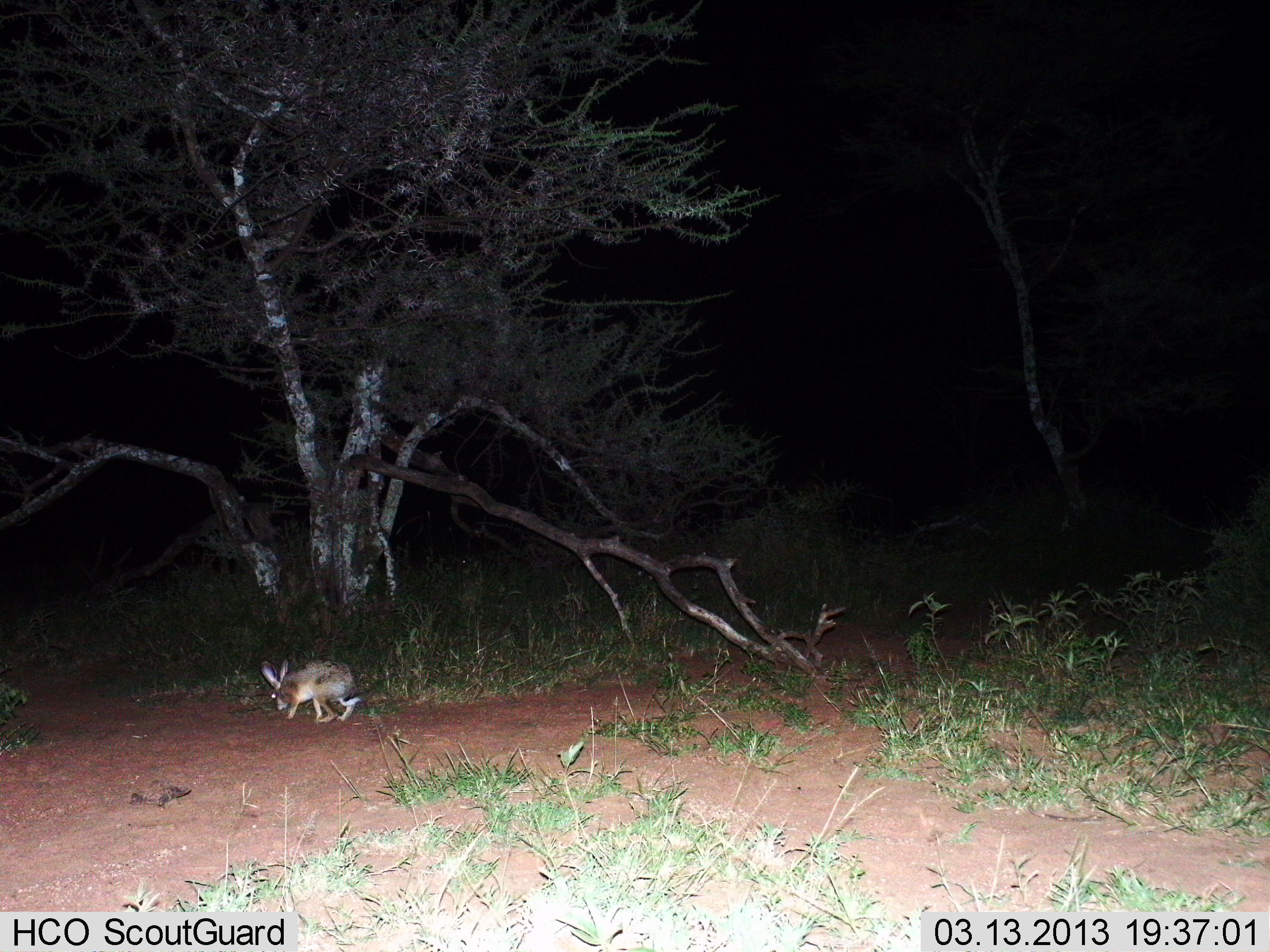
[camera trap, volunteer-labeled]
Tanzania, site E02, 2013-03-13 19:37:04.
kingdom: Animalia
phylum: Chordata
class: Mammalia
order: Lagomorpha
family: Leporidae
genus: Lepus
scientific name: Lepus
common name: hare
Hare (Lepus), count 1. Behavior (volunteer vote fractions): standing 19%, resting 0%, moving 88%, interacting 0%. Young present (vote fraction): 0%. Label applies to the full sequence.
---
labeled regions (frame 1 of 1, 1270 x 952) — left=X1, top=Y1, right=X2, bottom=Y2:
animal: left=259, top=657, right=366, bottom=725